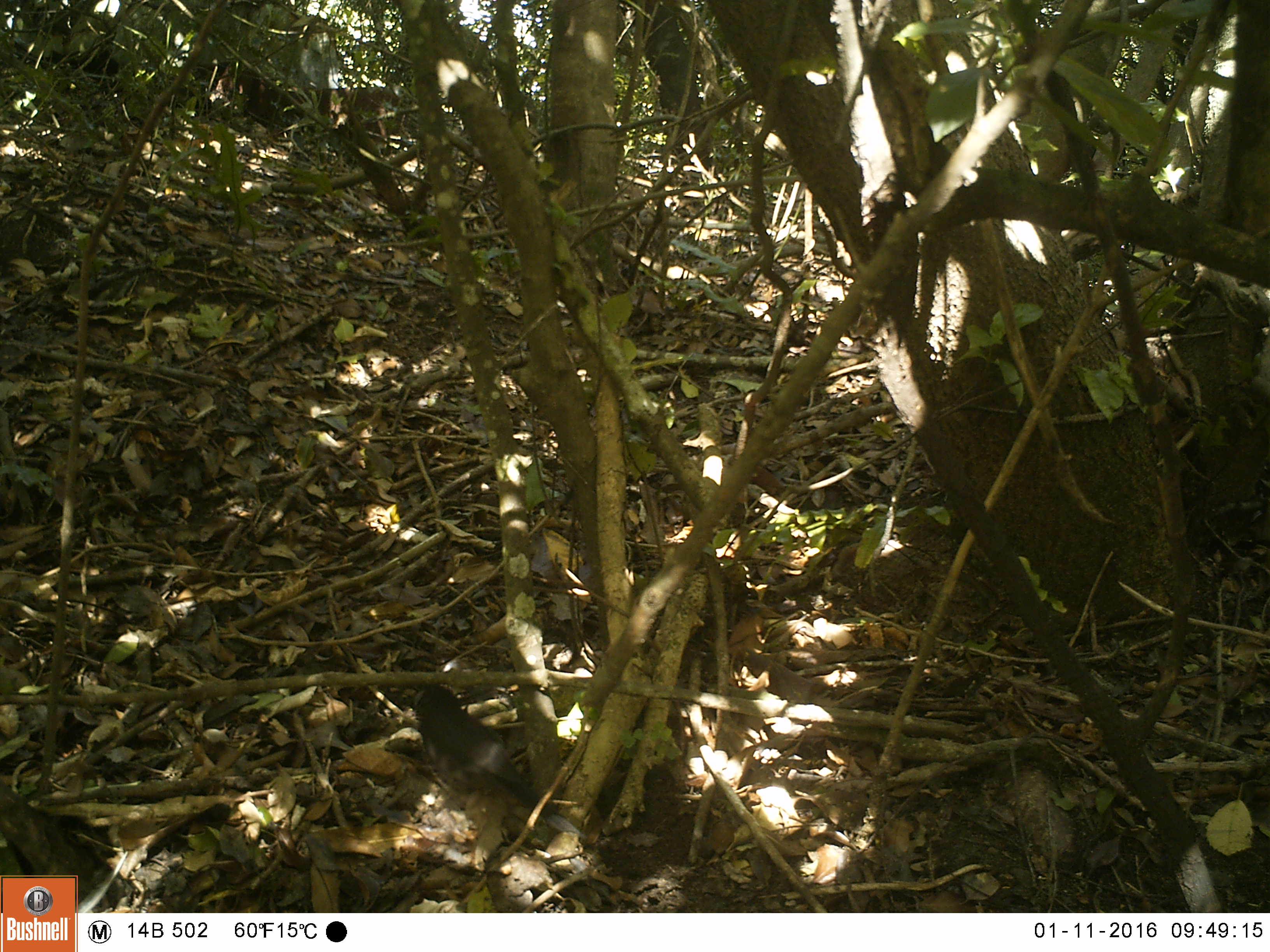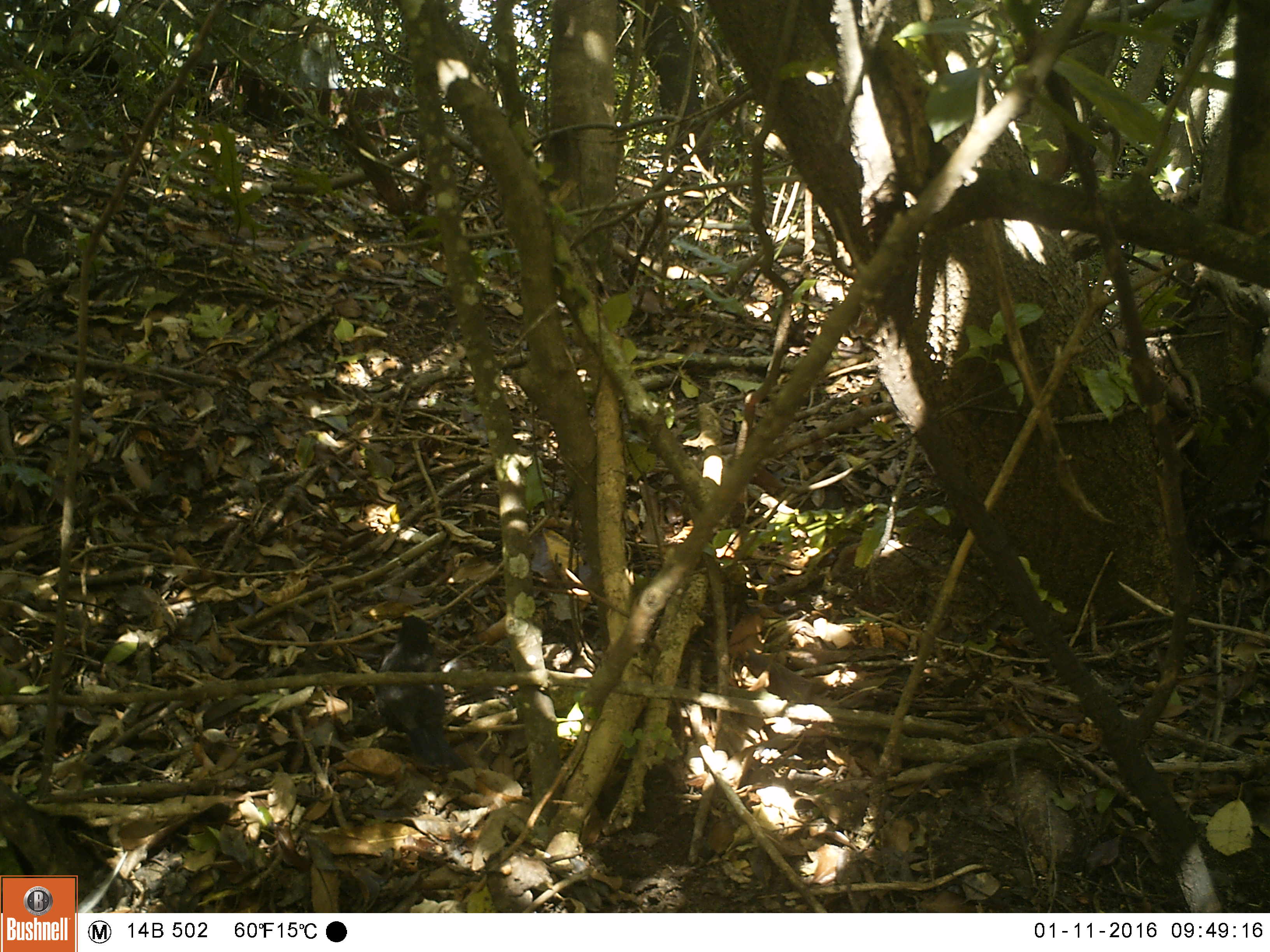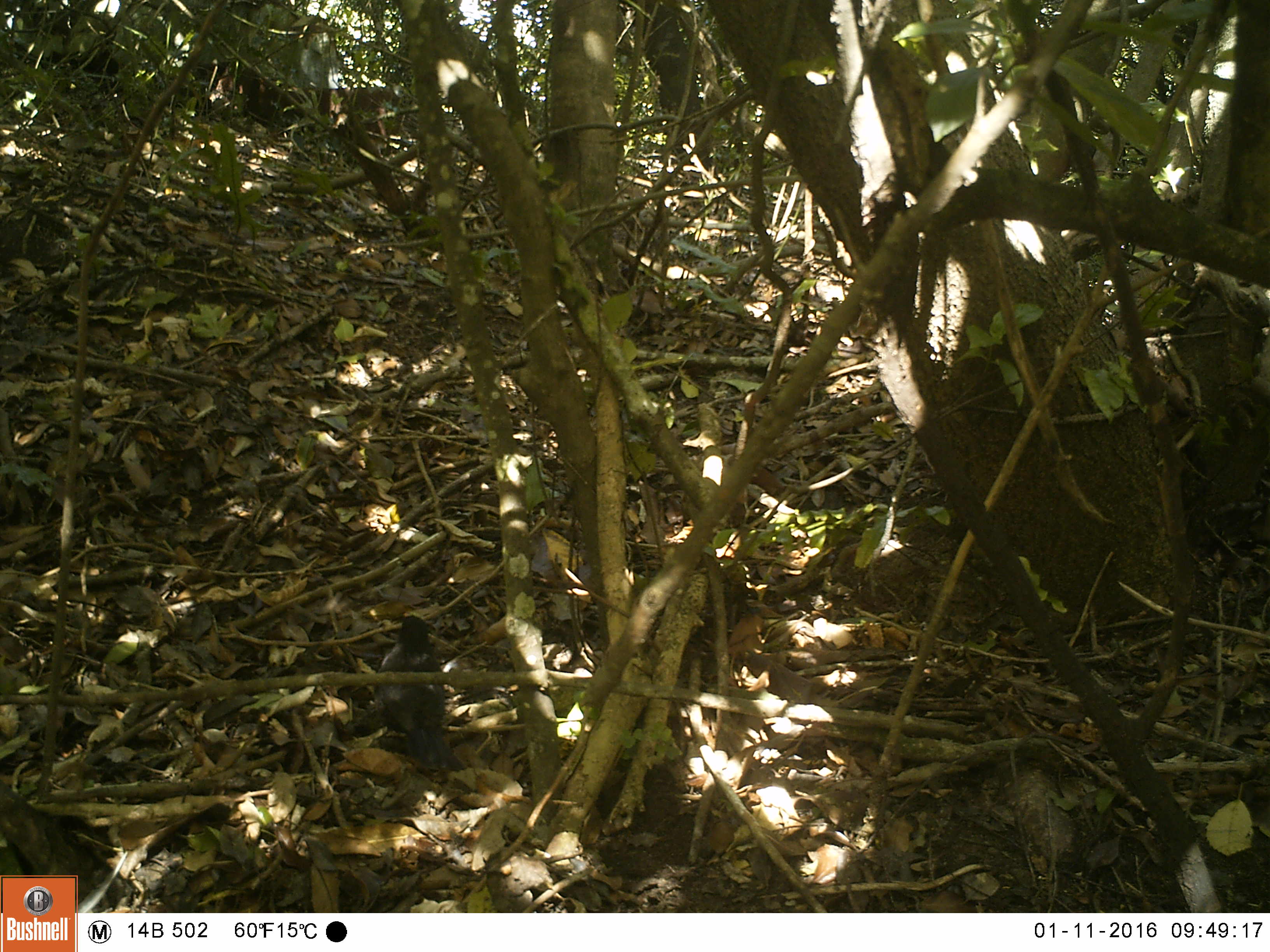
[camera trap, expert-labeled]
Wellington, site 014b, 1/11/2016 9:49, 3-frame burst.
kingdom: Animalia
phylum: Chordata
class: Aves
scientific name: Aves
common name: bird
Bird (Aves).